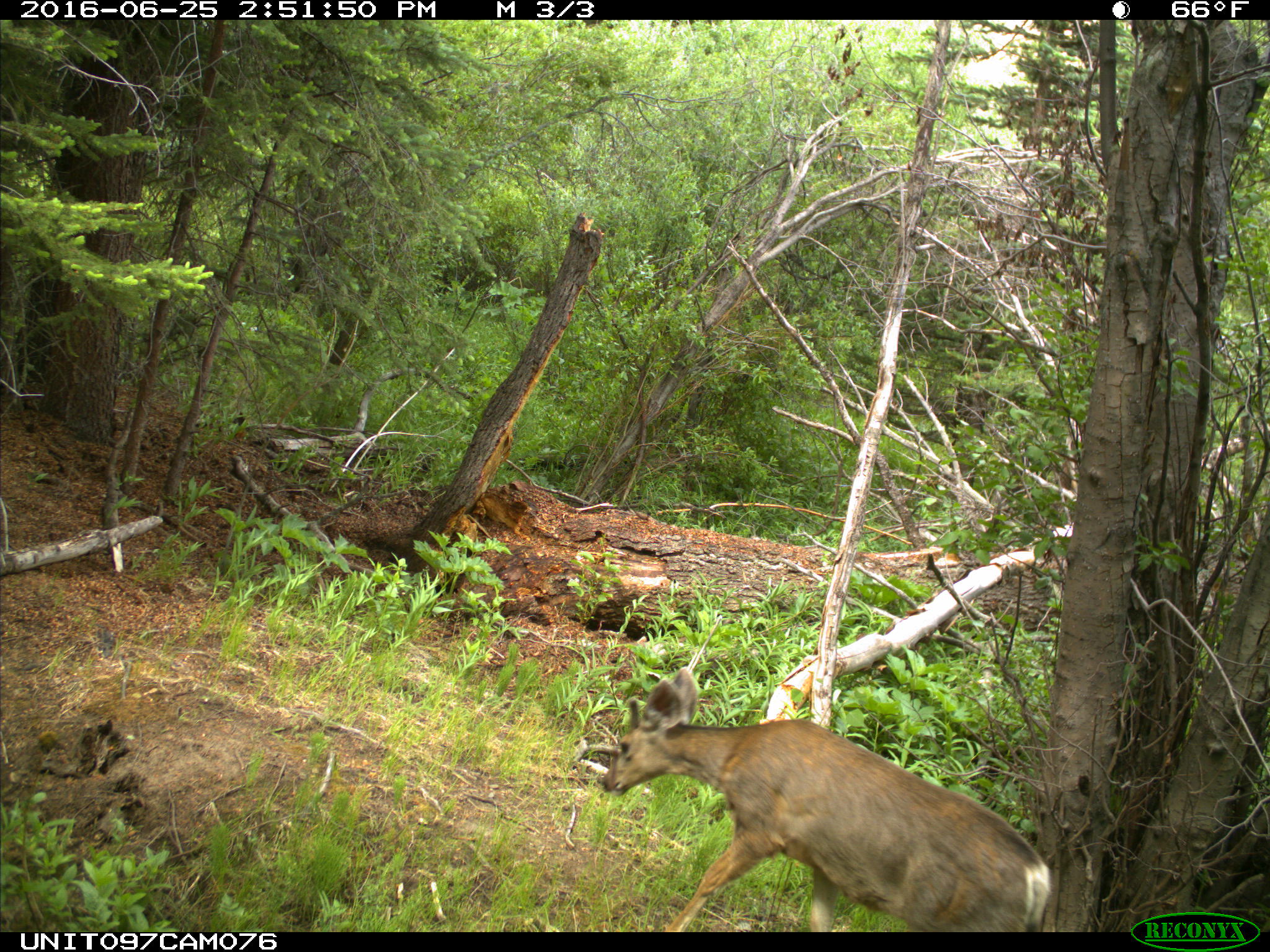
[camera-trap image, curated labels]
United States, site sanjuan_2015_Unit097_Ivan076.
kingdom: Animalia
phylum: Chordata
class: Mammalia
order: Artiodactyla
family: Cervidae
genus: Odocoileus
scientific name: Odocoileus hemionus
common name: mule deer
Odocoileus hemionus (mule deer).